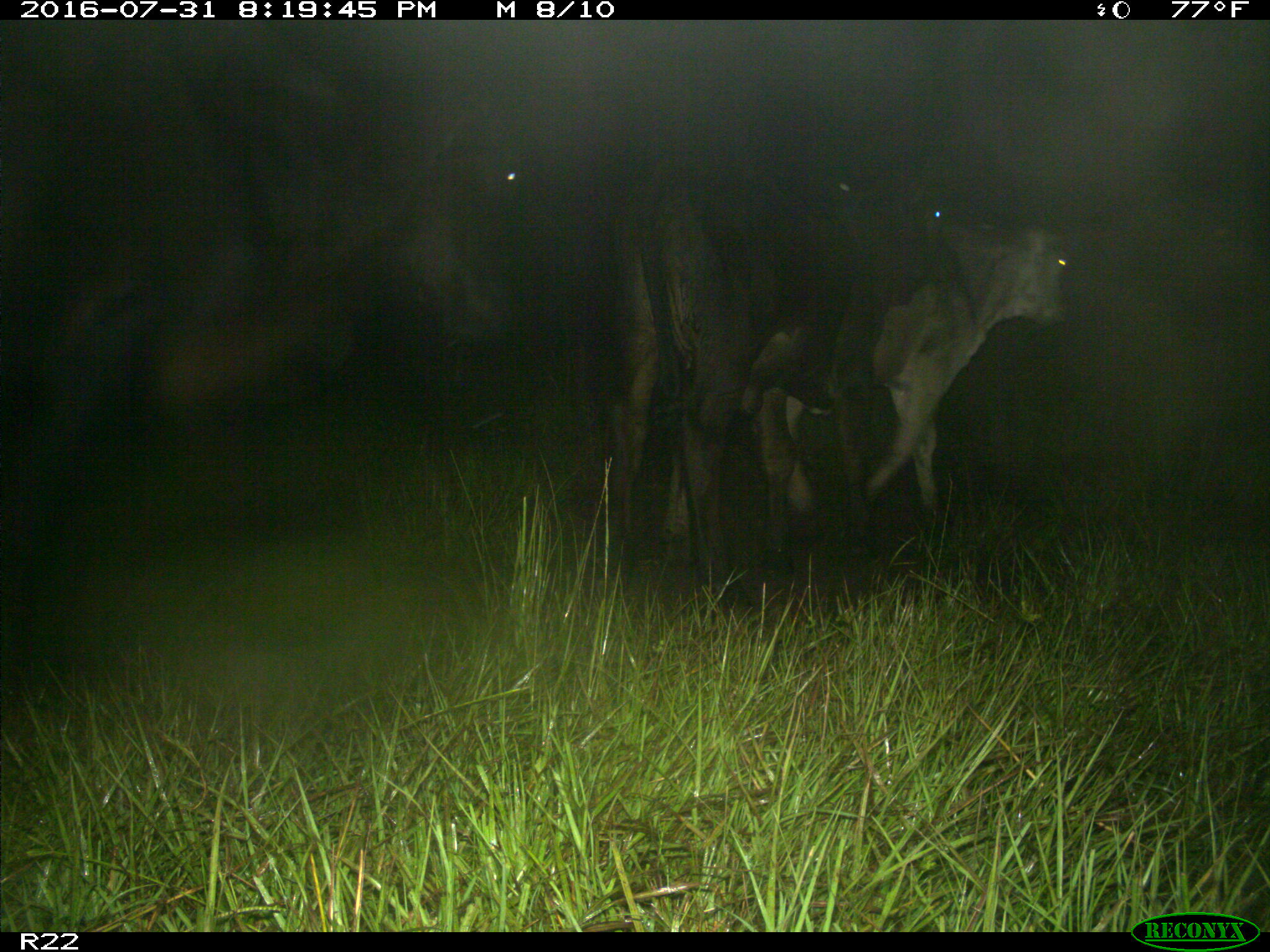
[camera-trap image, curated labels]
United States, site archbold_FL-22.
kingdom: Animalia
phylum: Chordata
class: Mammalia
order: Artiodactyla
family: Bovidae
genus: Bos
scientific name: Bos taurus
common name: domestic cow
Bos taurus (domestic cow).